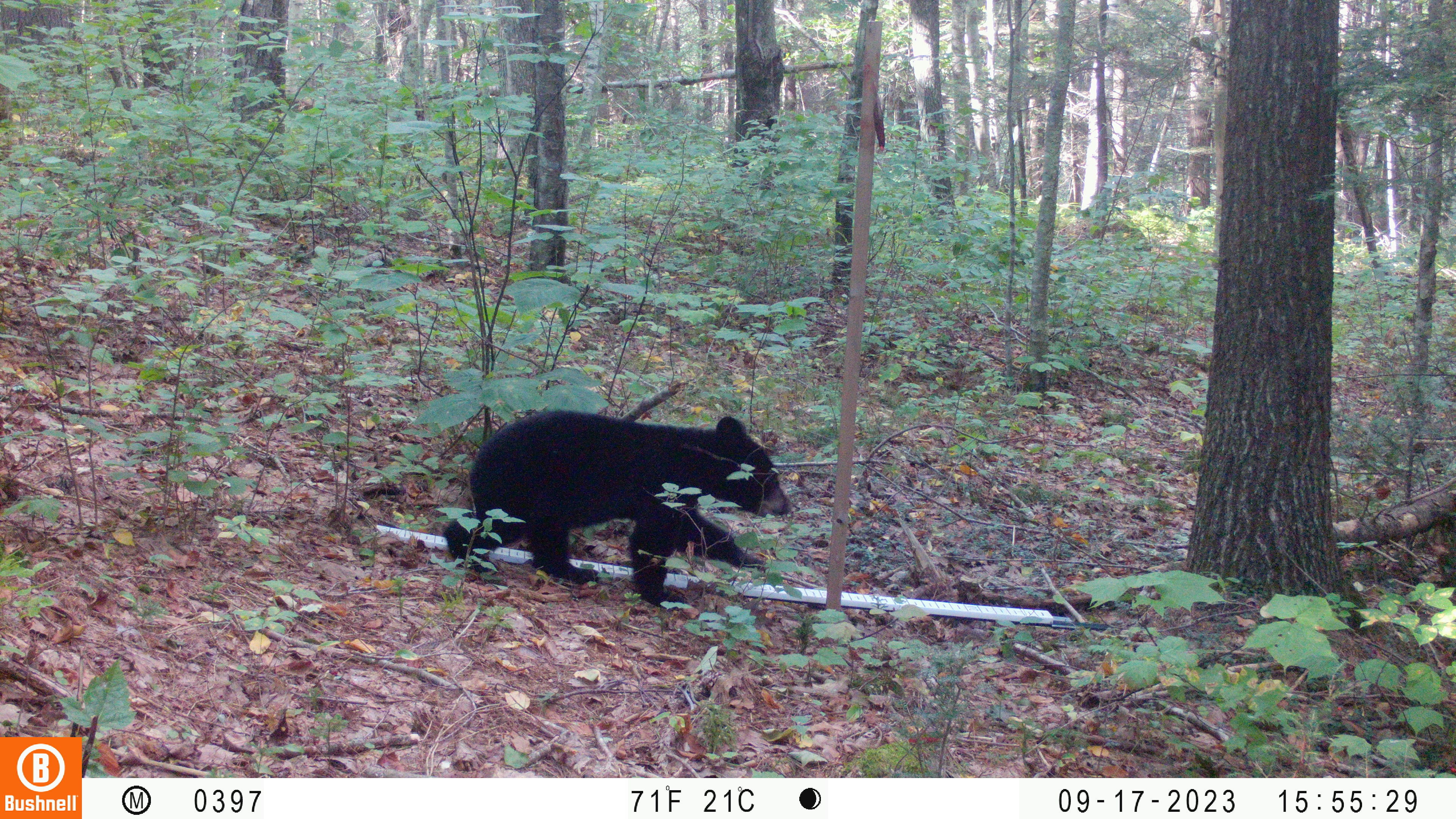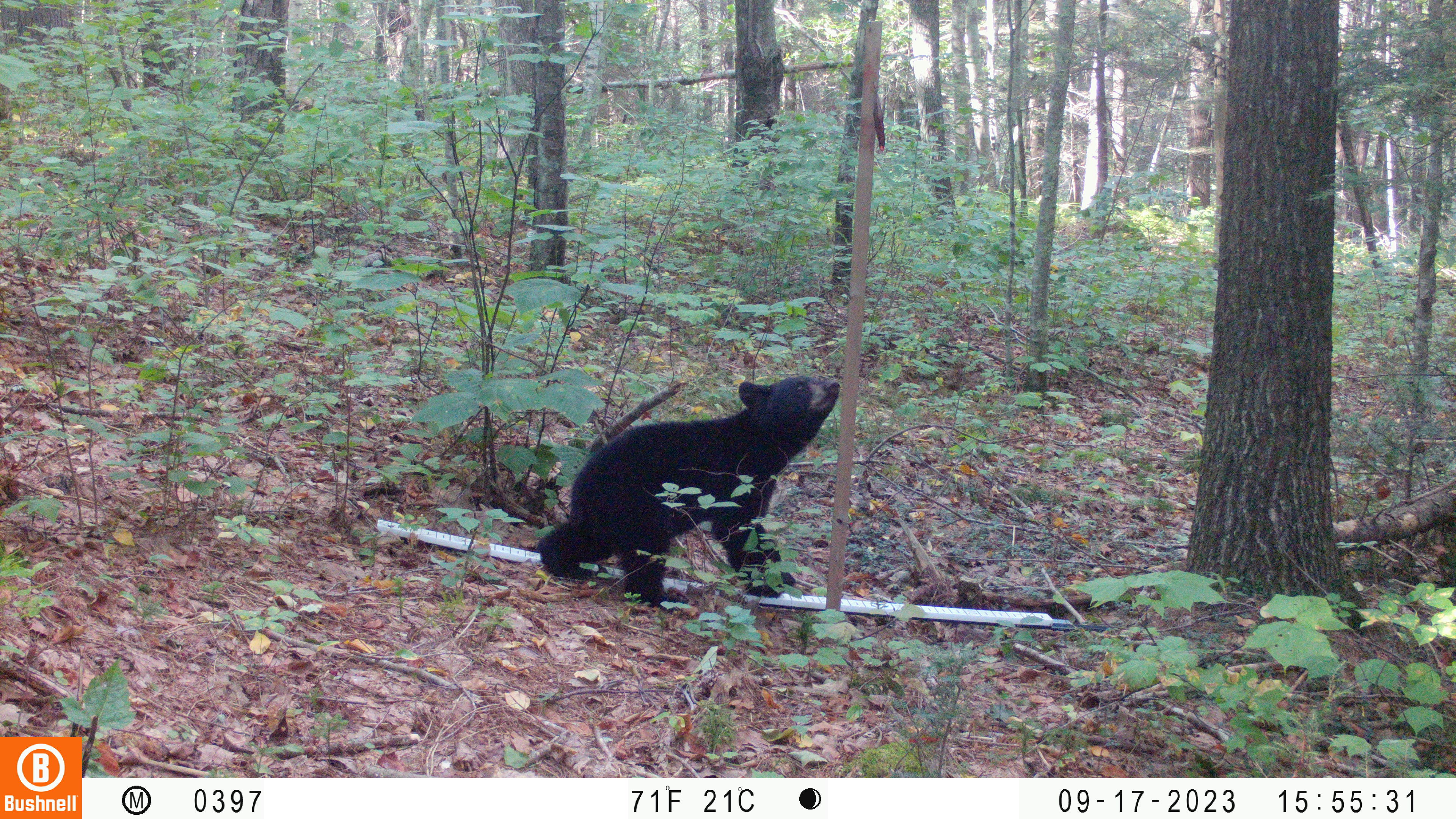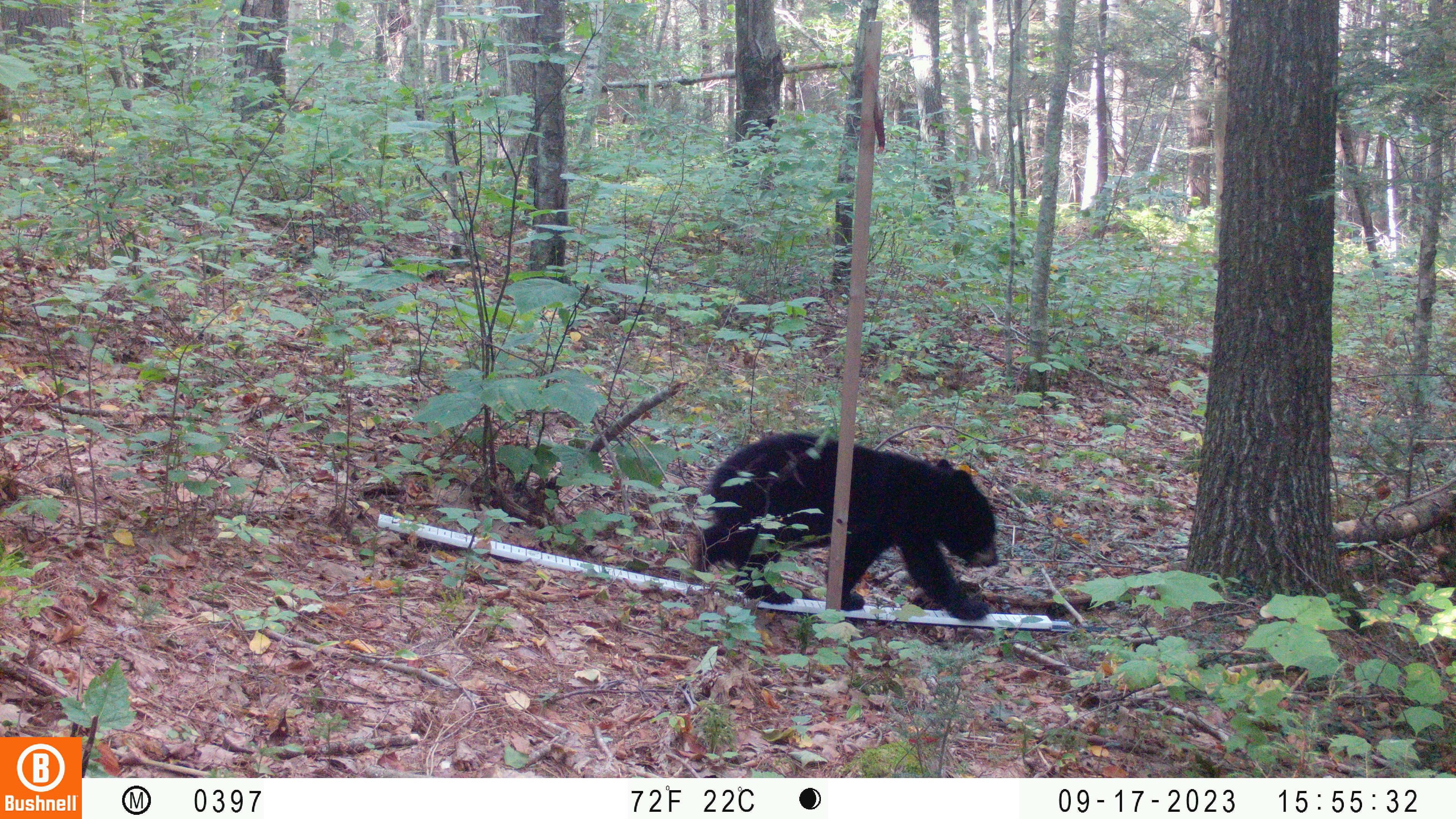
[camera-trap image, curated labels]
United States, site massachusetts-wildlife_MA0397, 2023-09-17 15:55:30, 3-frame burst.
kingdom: Animalia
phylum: Chordata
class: Mammalia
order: Carnivora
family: Ursidae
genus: Ursus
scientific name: Ursus americanus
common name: black bear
Black bear (Ursus americanus).